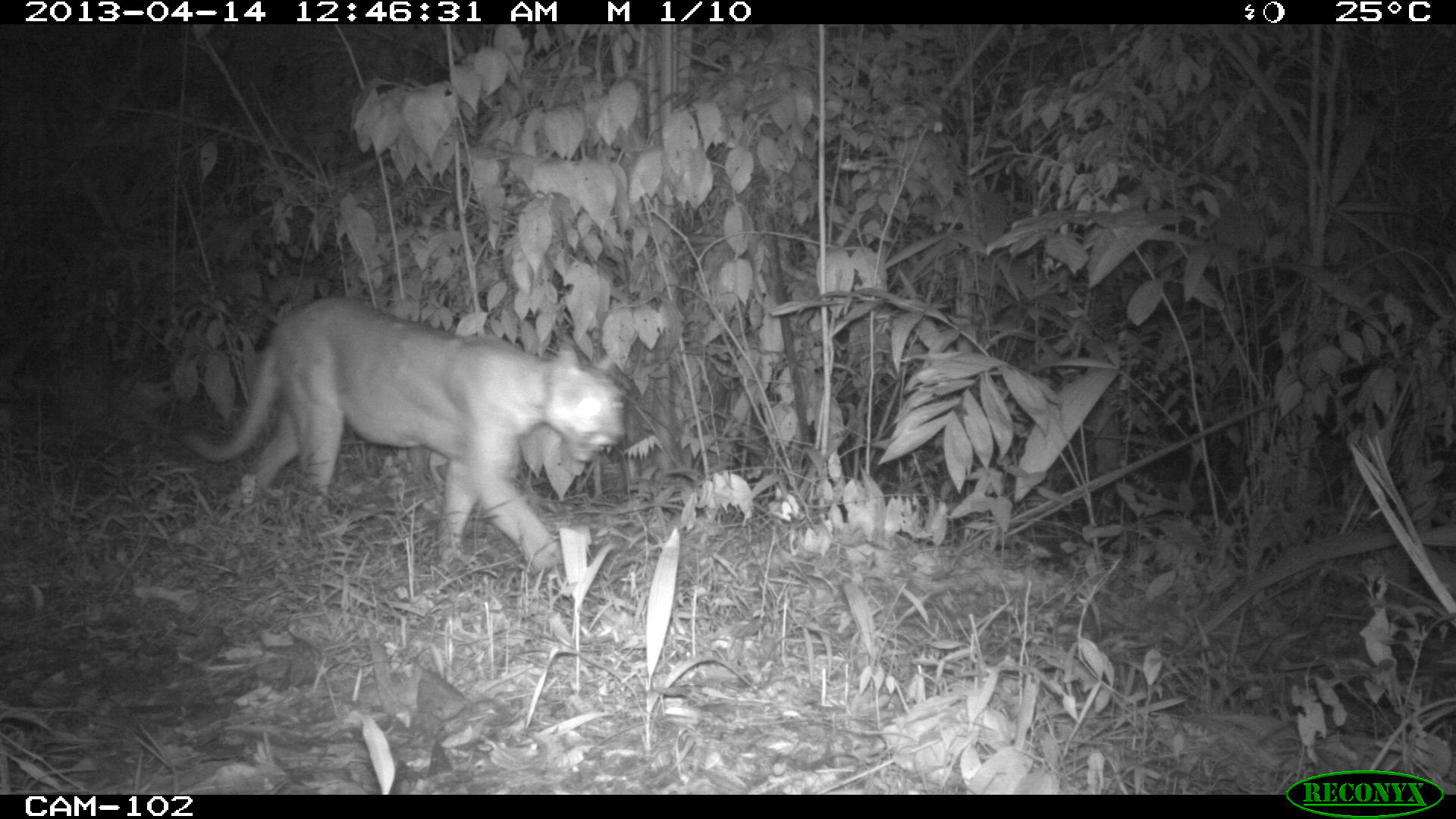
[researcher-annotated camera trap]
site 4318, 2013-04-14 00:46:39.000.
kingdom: Animalia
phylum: Chordata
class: Mammalia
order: Carnivora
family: Felidae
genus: Puma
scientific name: Puma concolor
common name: mountain lion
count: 1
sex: male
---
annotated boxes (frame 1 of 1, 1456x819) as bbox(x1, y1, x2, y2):
puma concolor: bbox(177, 292, 627, 576)